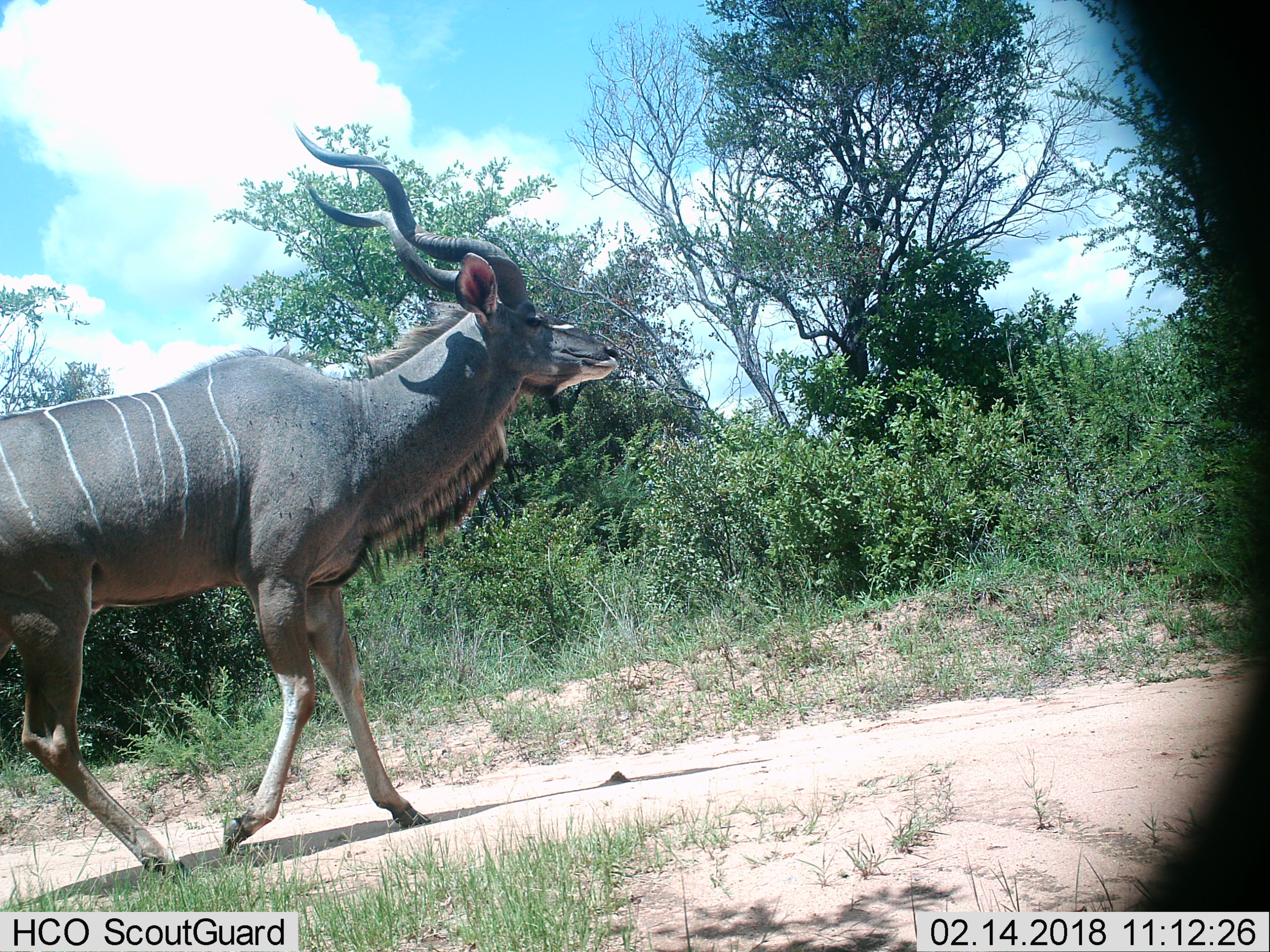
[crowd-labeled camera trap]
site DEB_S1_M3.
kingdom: Animalia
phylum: Chordata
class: Mammalia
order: Artiodactyla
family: Bovidae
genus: Tragelaphus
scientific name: Tragelaphus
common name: kudu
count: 1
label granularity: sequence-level